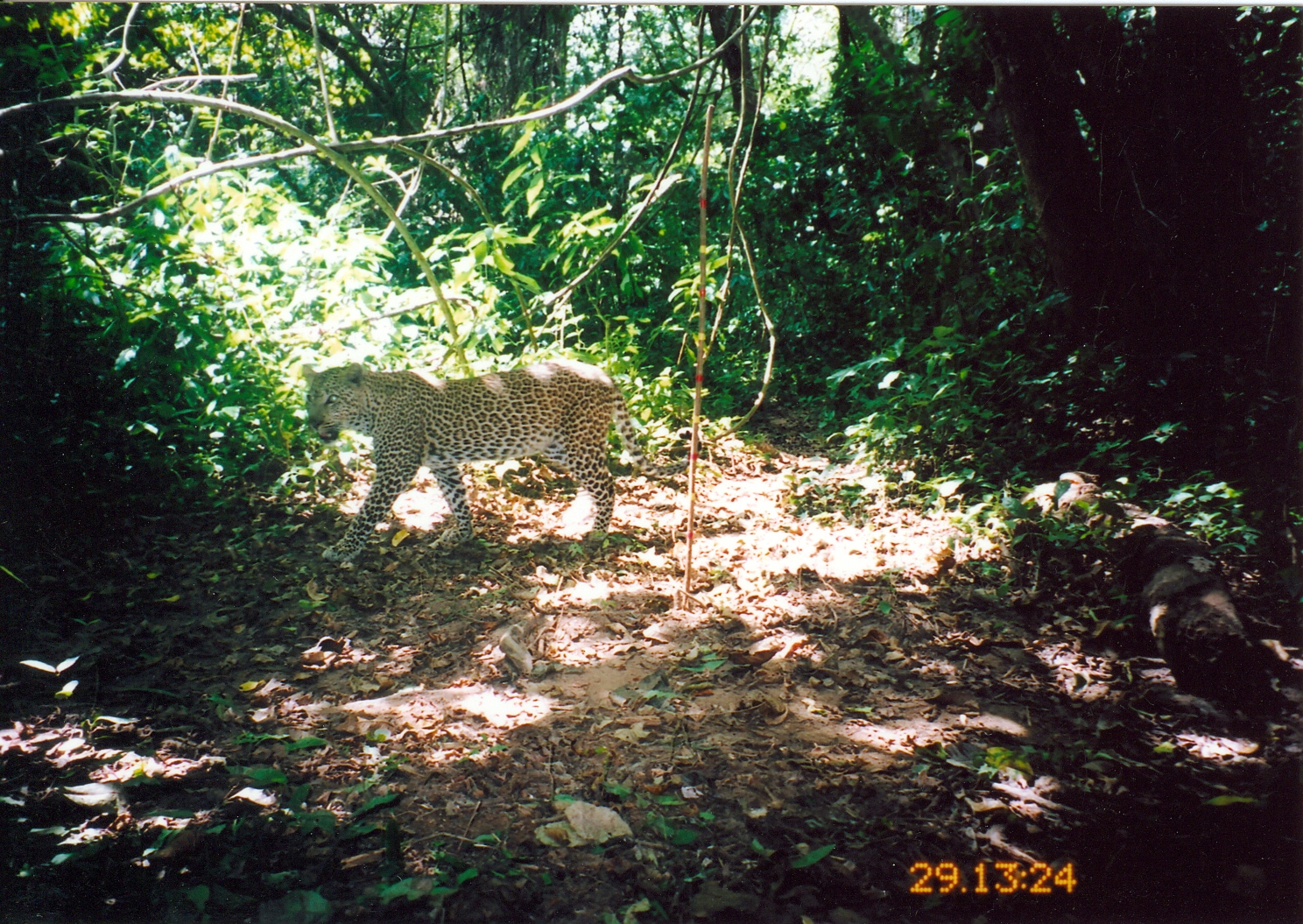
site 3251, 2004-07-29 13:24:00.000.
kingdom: Animalia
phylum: Chordata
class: Mammalia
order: Carnivora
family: Felidae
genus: Panthera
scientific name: Panthera pardus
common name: leopard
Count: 1.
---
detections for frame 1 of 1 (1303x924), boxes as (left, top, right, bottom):
panthera pardus: (300, 363, 701, 563)